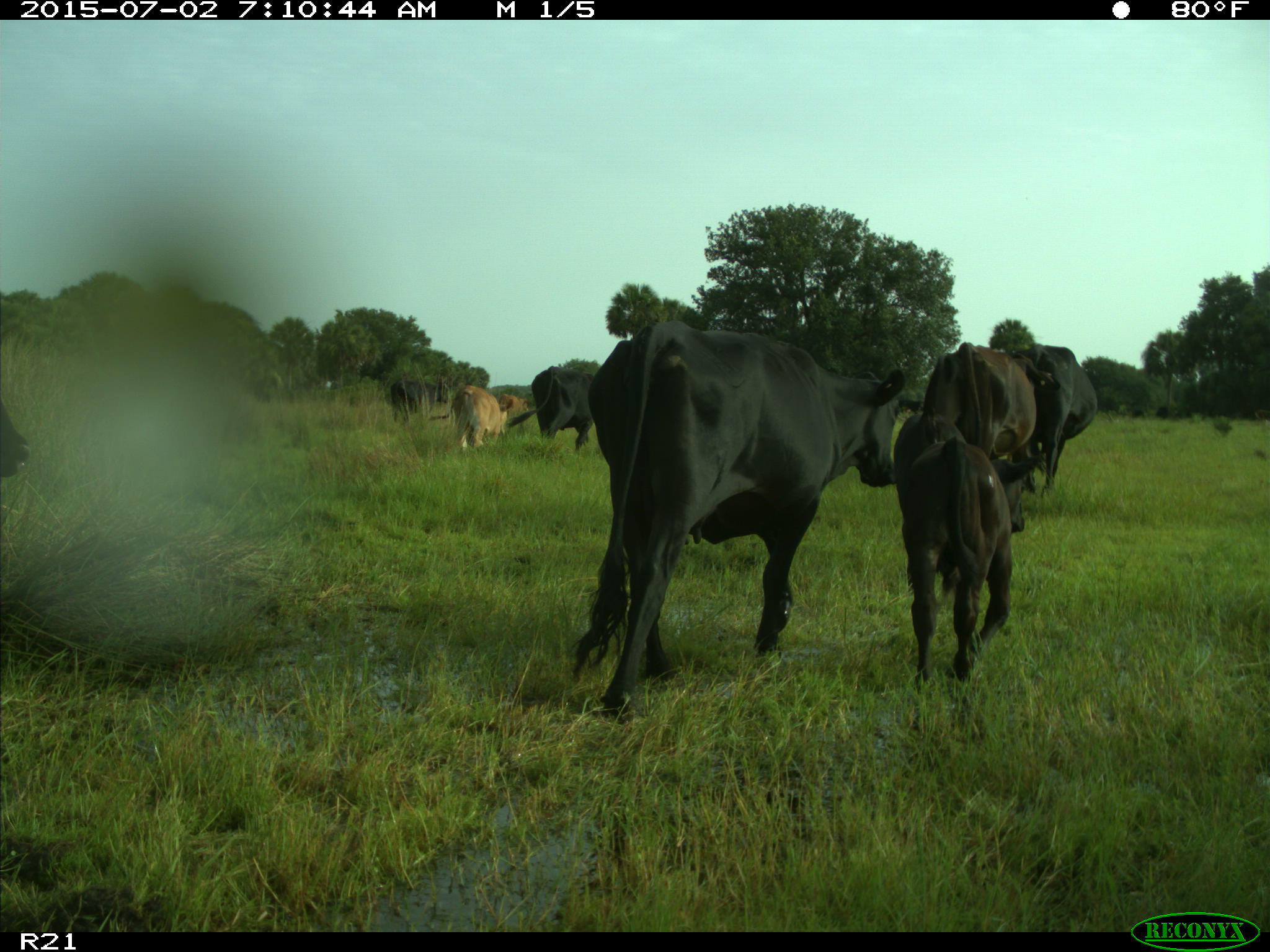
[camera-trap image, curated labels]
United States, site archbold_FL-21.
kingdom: Animalia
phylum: Chordata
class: Mammalia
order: Artiodactyla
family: Bovidae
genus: Bos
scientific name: Bos taurus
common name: domestic cow